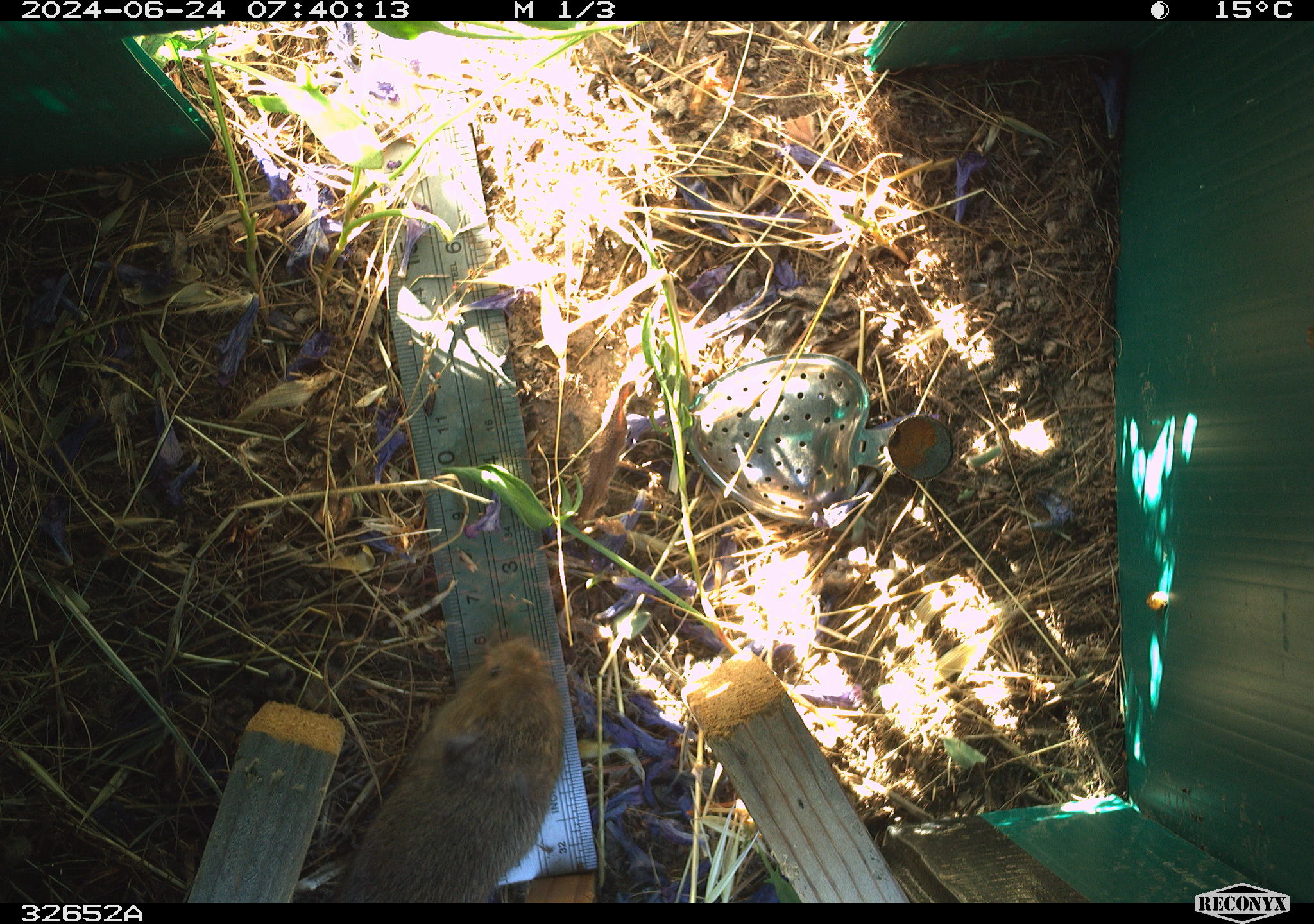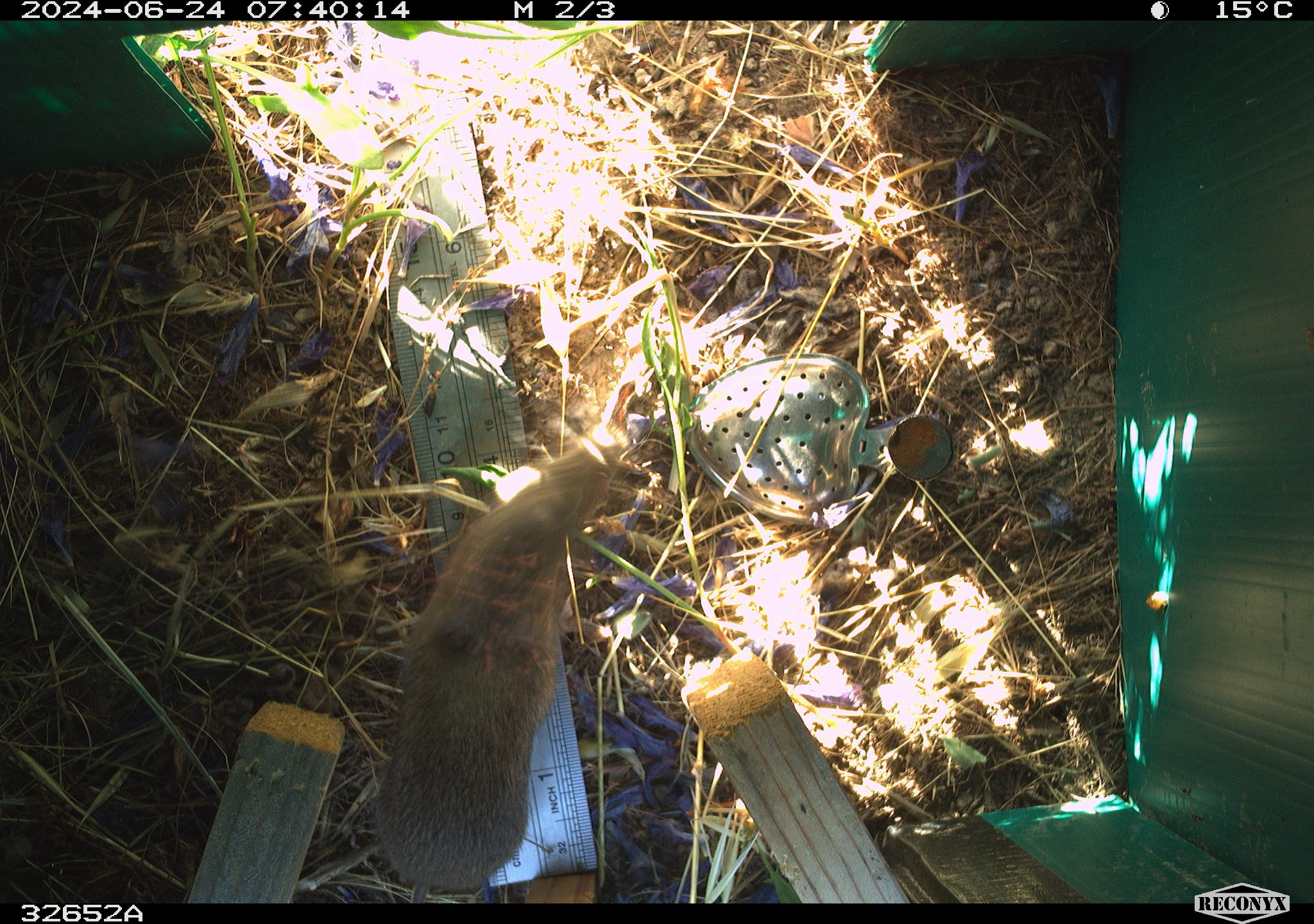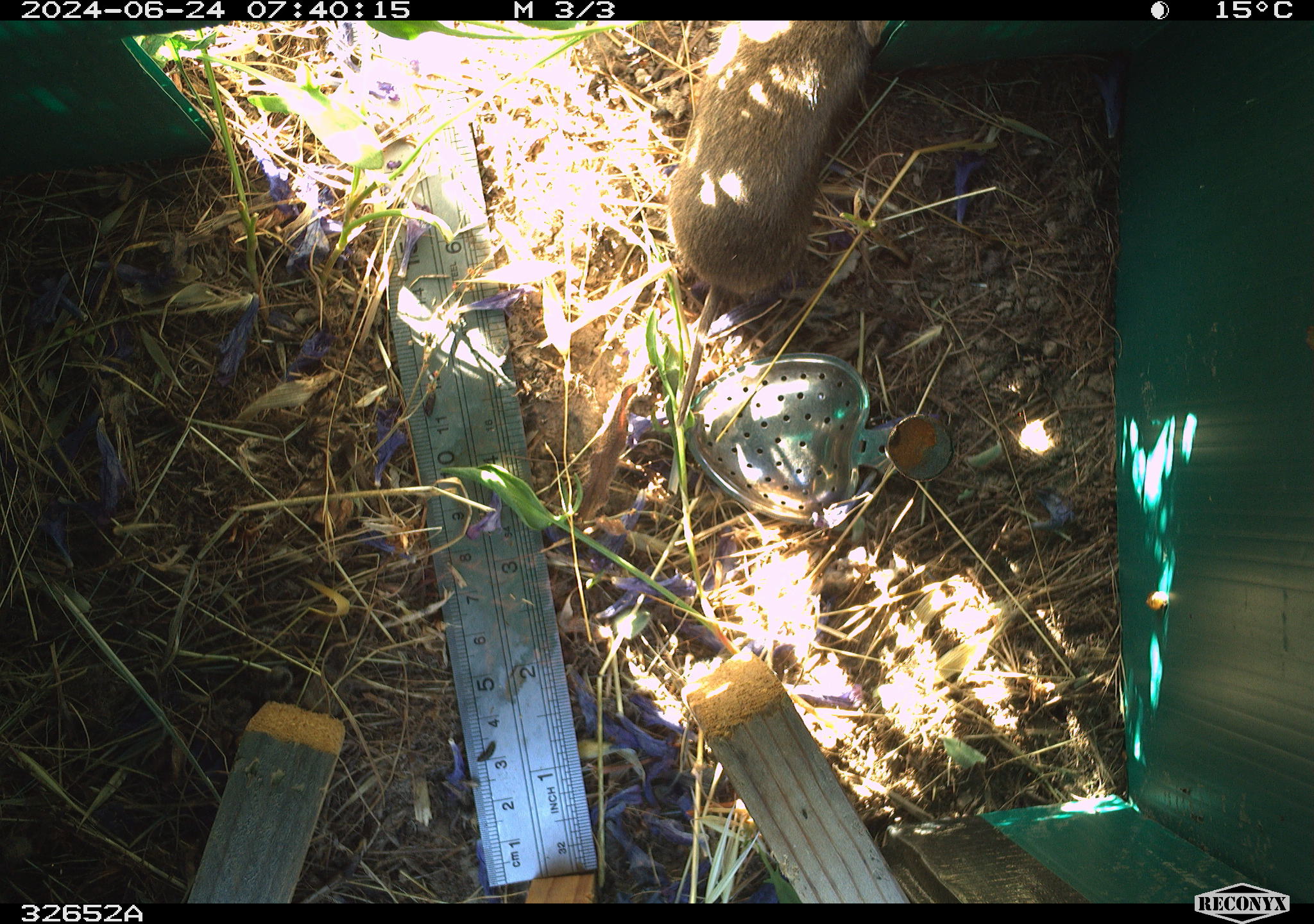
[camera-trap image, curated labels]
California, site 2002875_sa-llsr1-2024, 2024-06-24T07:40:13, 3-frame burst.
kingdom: Animalia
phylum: Chordata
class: Mammalia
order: Rodentia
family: Cricetidae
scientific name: Arvicolinae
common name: voles, lemmings, and muskrats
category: arvicolinae subfamily